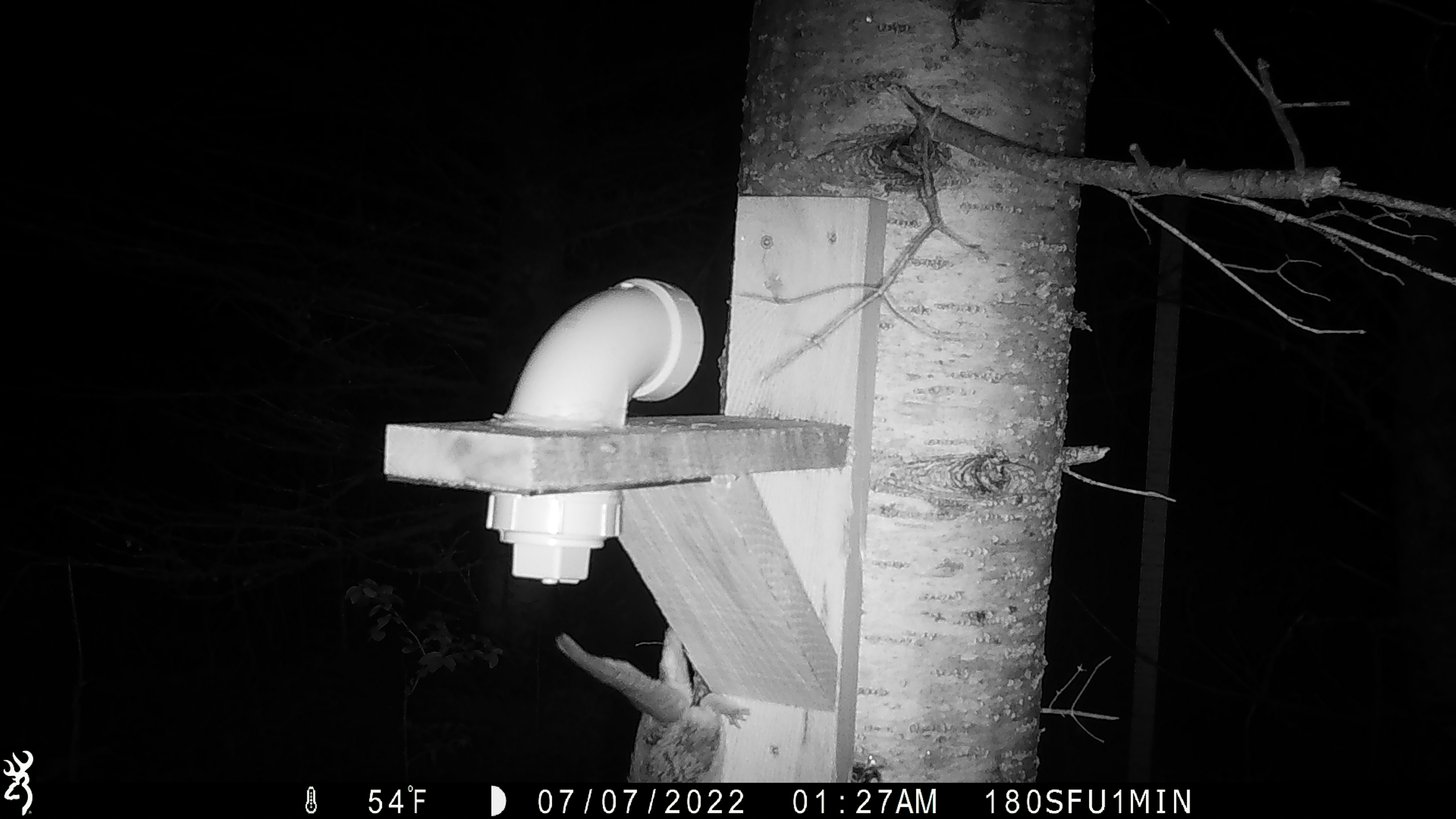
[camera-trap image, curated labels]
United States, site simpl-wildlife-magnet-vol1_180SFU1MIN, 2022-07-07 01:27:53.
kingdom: Animalia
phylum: Chordata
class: Mammalia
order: Rodentia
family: Sciuridae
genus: Glaucomys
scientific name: Glaucomys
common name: flying squirrel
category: flying squirrel sp.